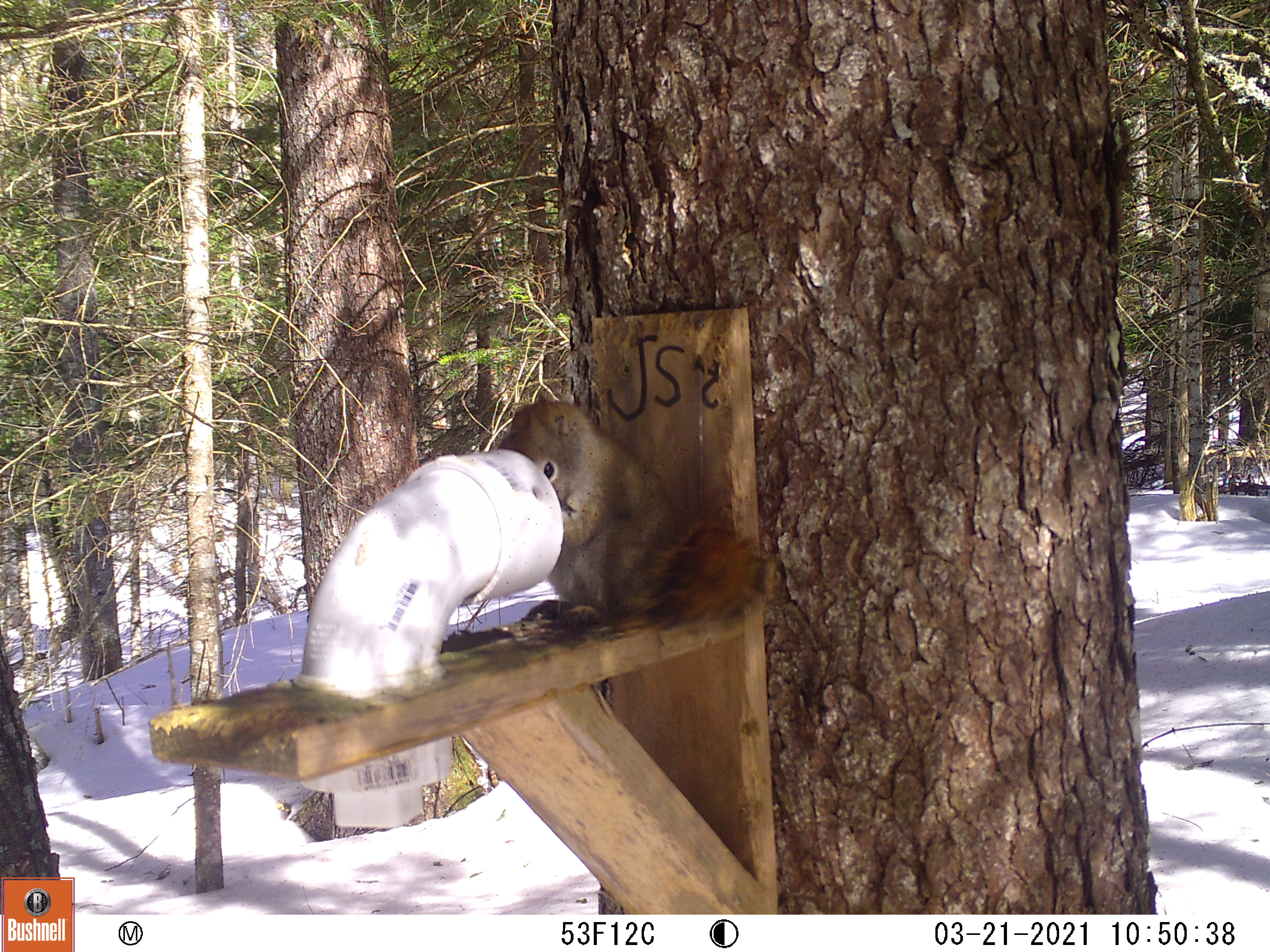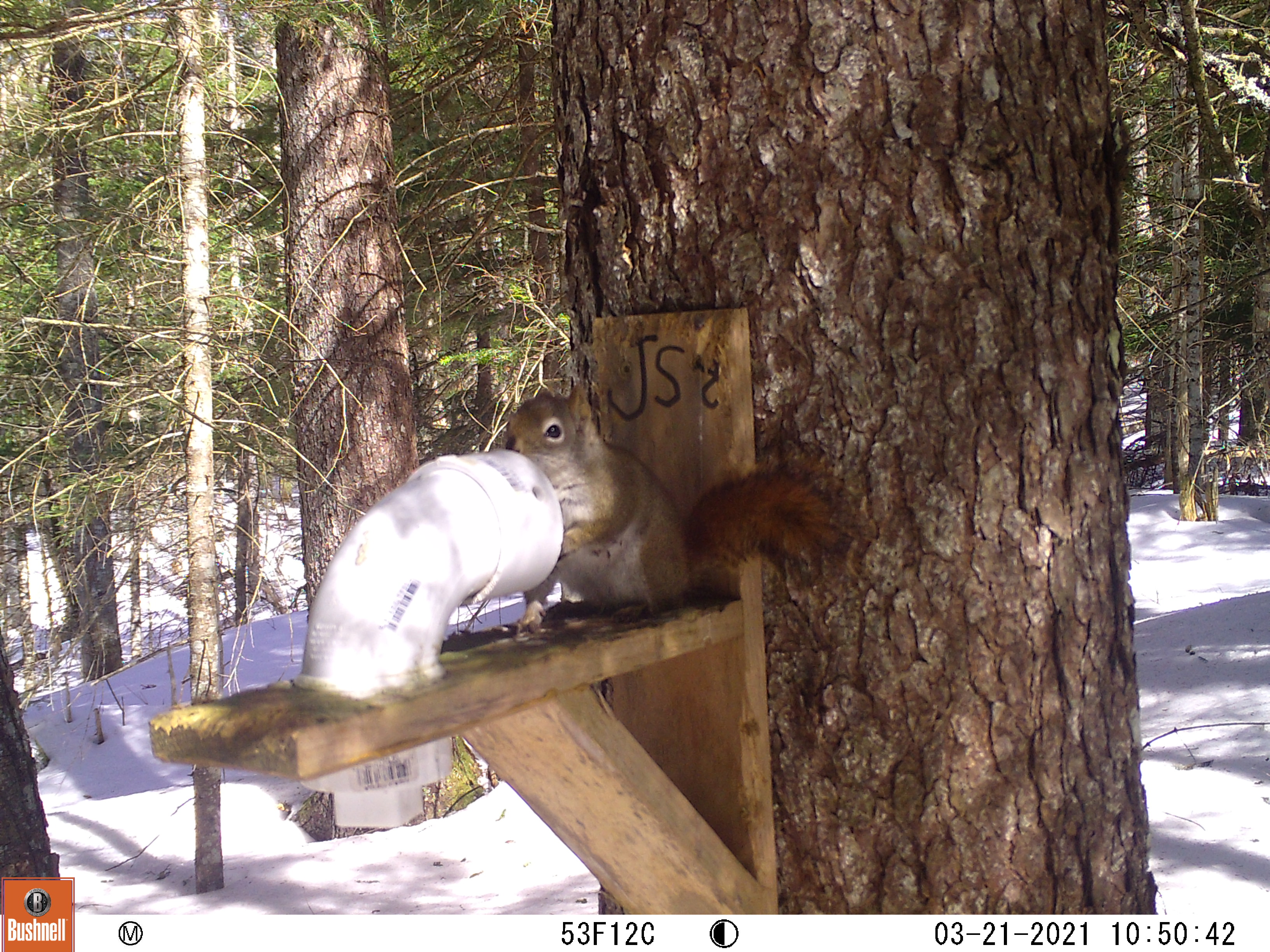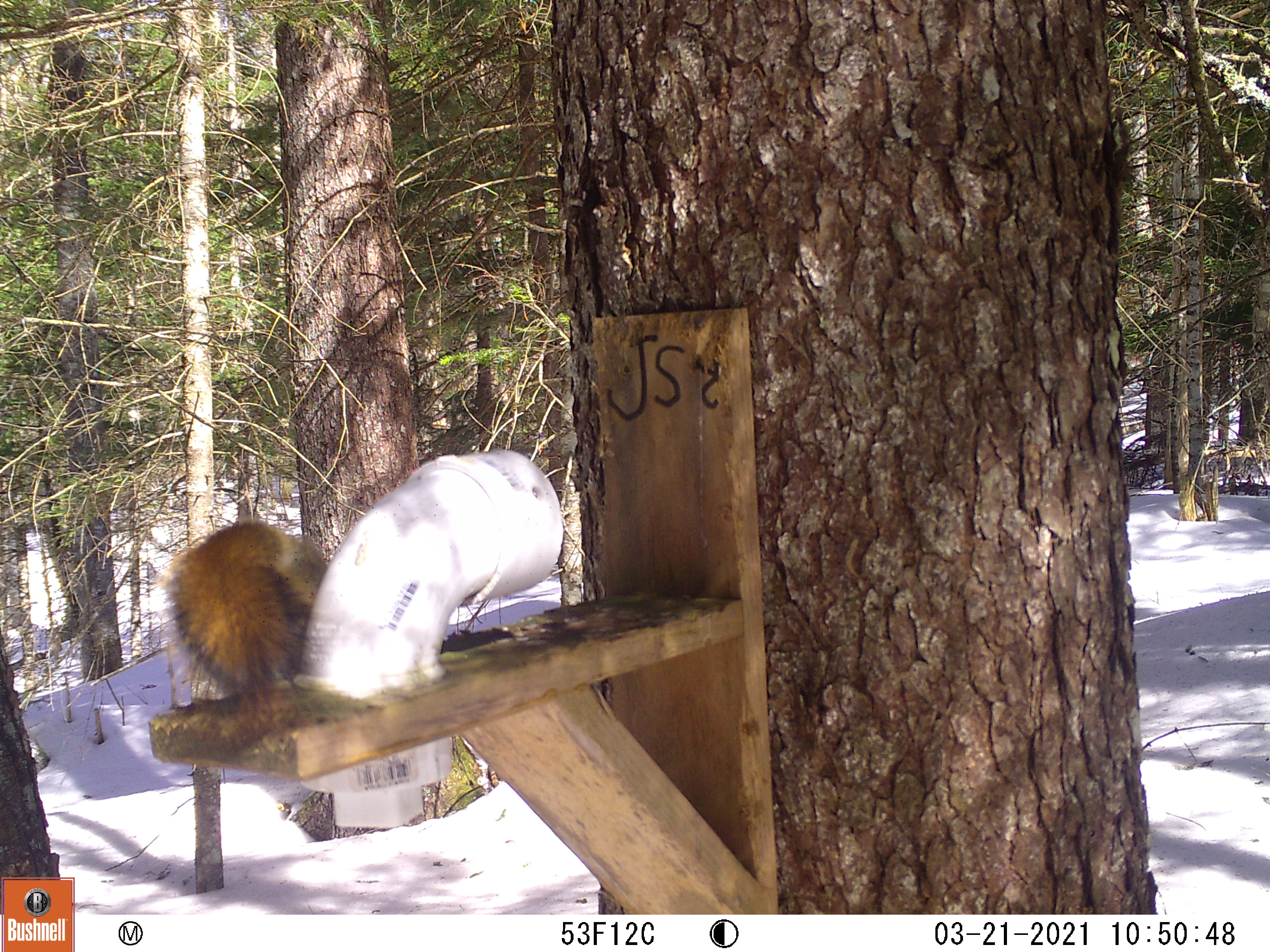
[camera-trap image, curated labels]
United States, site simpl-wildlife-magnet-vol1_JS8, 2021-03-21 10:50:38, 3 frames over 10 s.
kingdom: Animalia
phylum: Chordata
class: Mammalia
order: Rodentia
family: Sciuridae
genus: Tamiasciurus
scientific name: Tamiasciurus hudsonicus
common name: red squirrel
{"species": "red squirrel (Tamiasciurus hudsonicus)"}